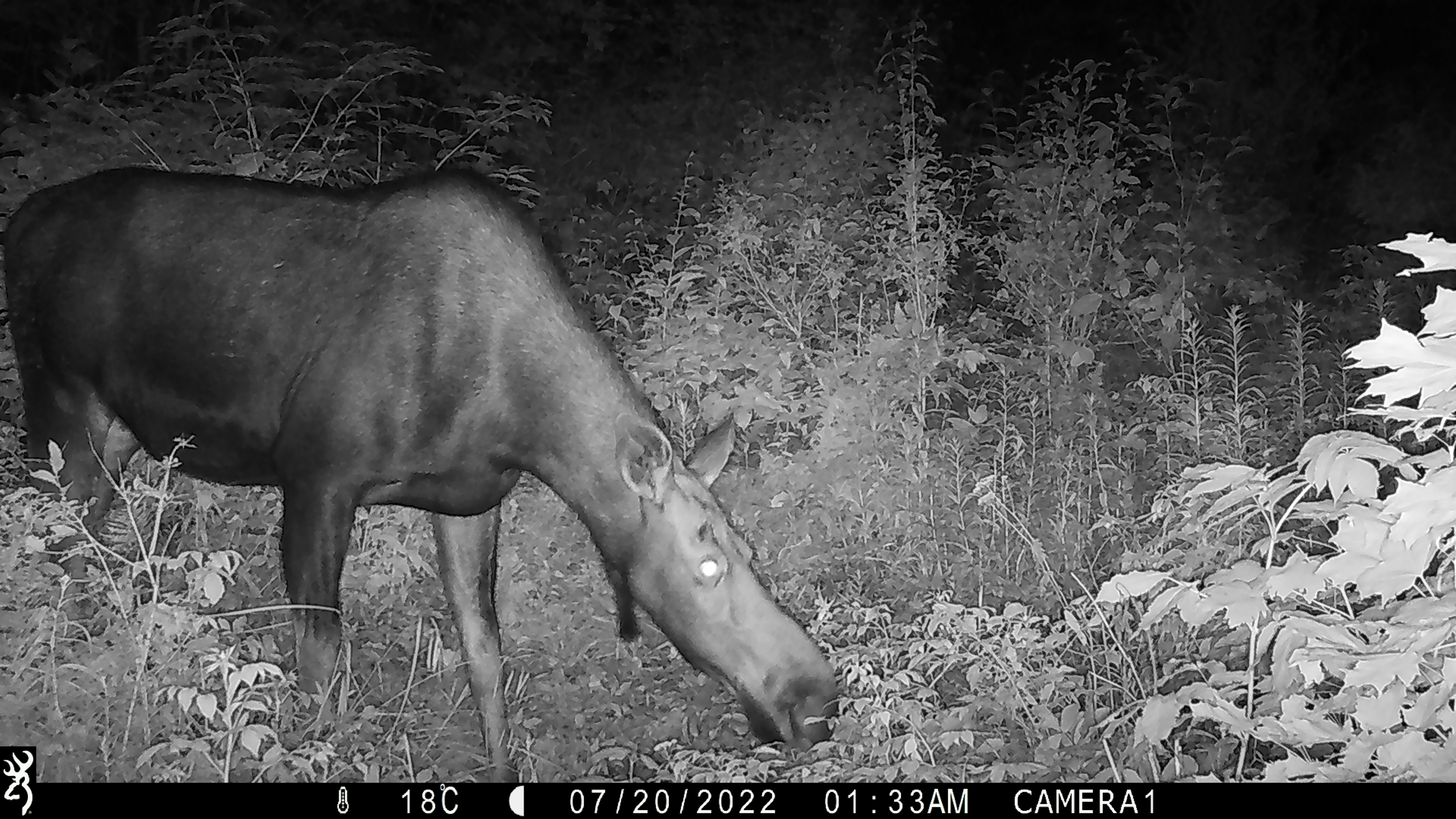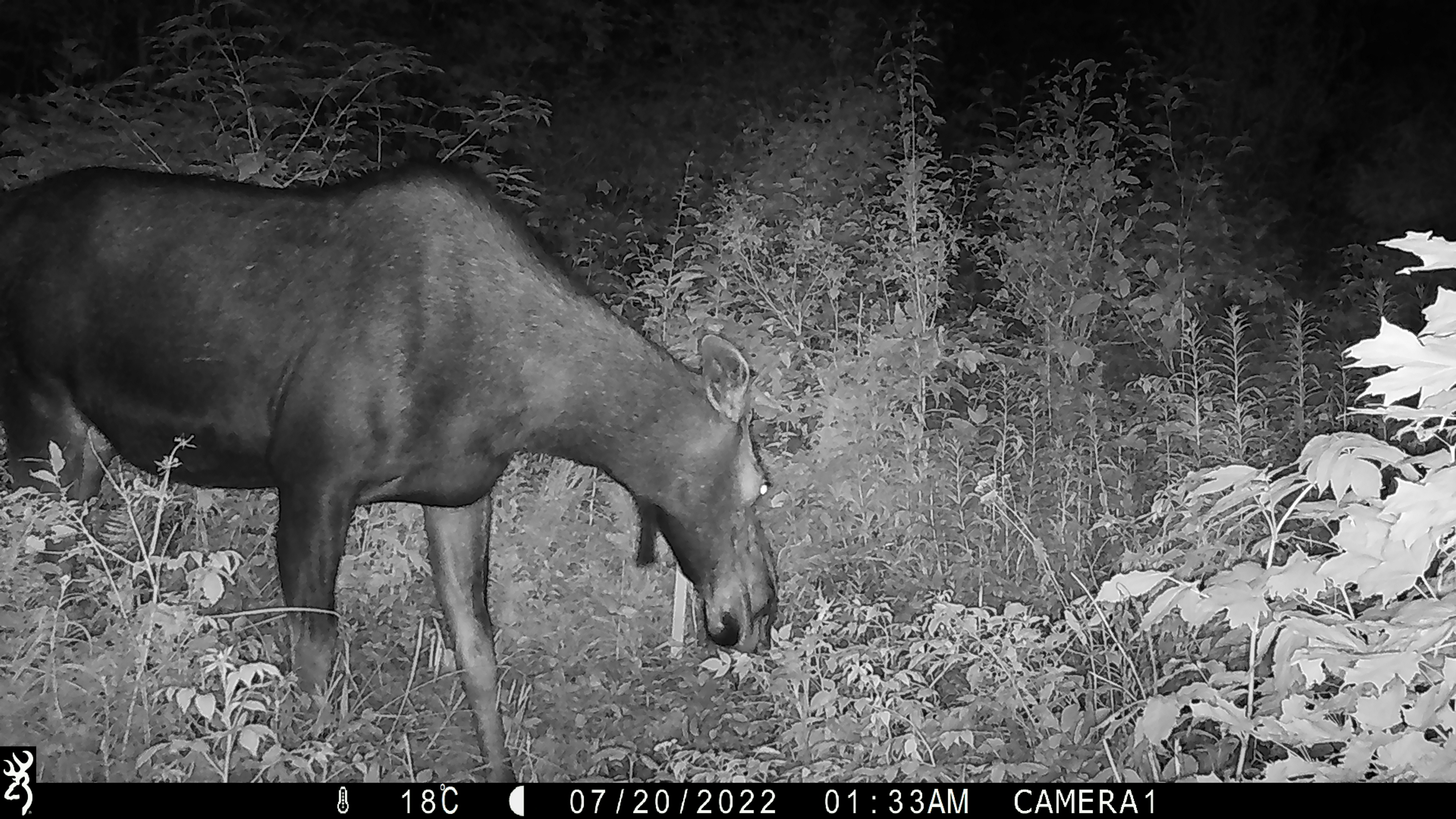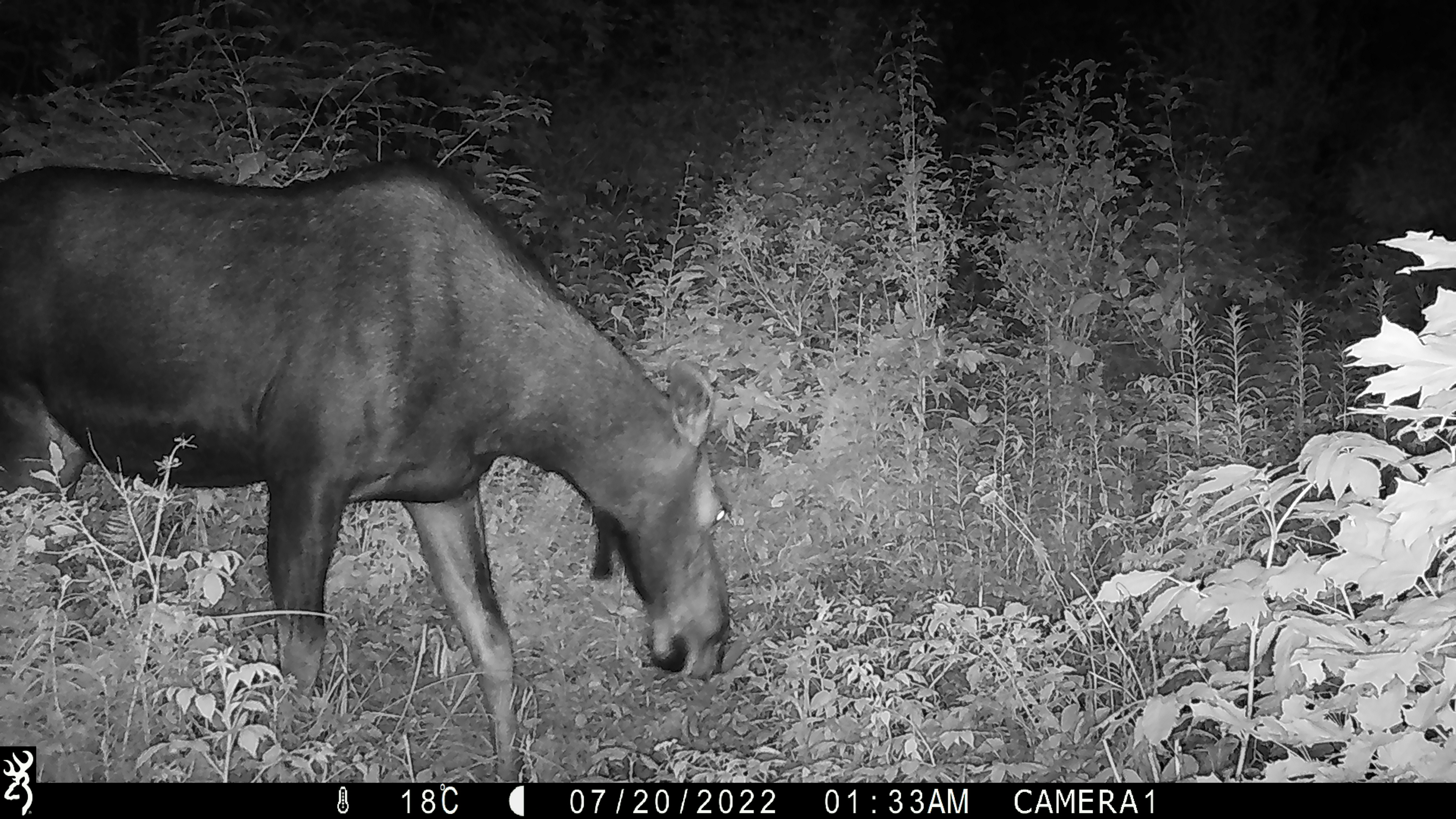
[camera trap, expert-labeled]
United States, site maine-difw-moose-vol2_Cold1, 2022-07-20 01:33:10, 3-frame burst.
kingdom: Animalia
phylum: Chordata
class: Mammalia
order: Artiodactyla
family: Cervidae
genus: Alces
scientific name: Alces alces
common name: moose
Moose (Alces alces).